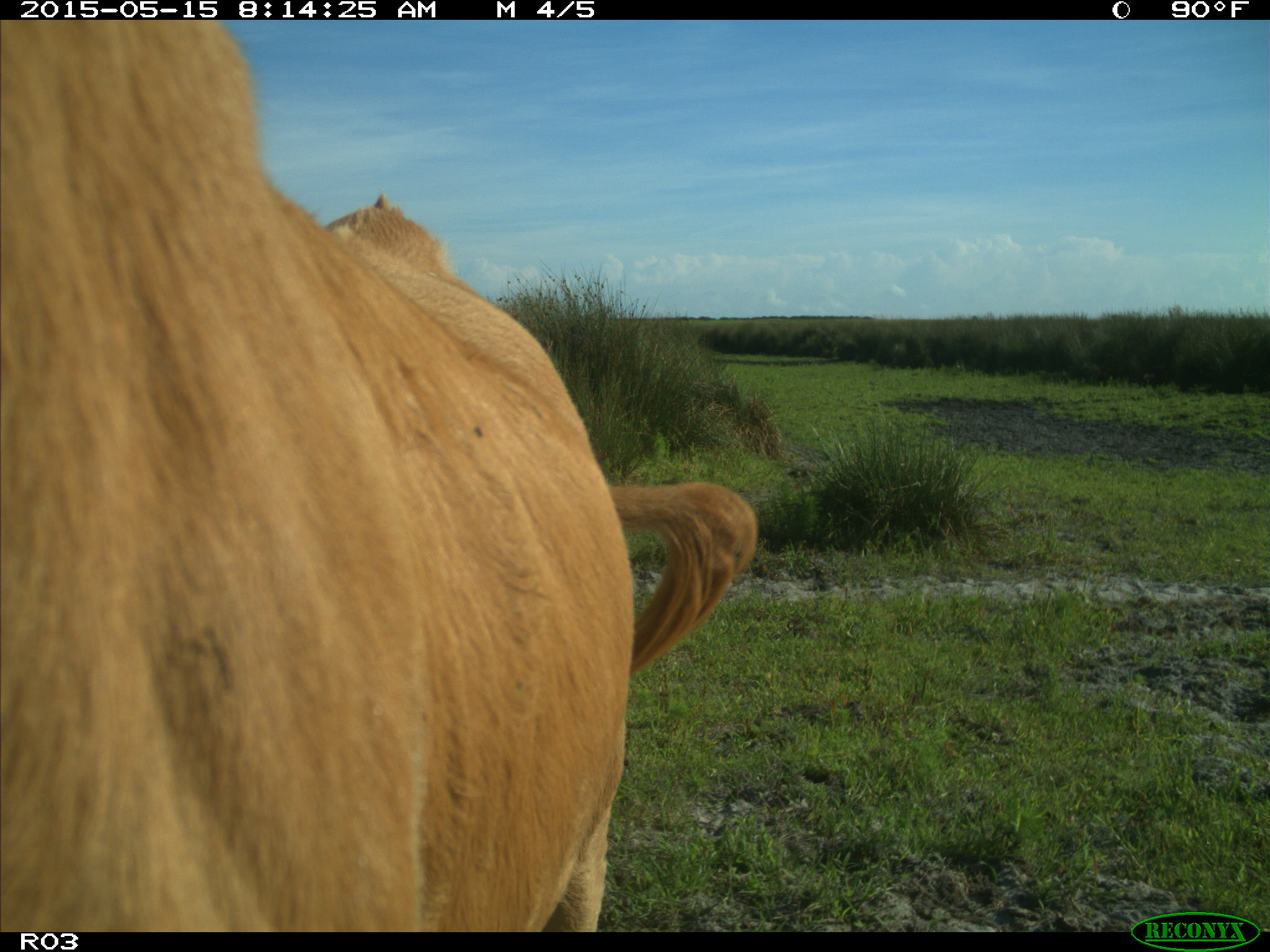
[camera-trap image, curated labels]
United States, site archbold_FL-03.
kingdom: Animalia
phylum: Chordata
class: Mammalia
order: Artiodactyla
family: Bovidae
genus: Bos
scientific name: Bos taurus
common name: domestic cow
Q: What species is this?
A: Bos taurus (domestic cow).